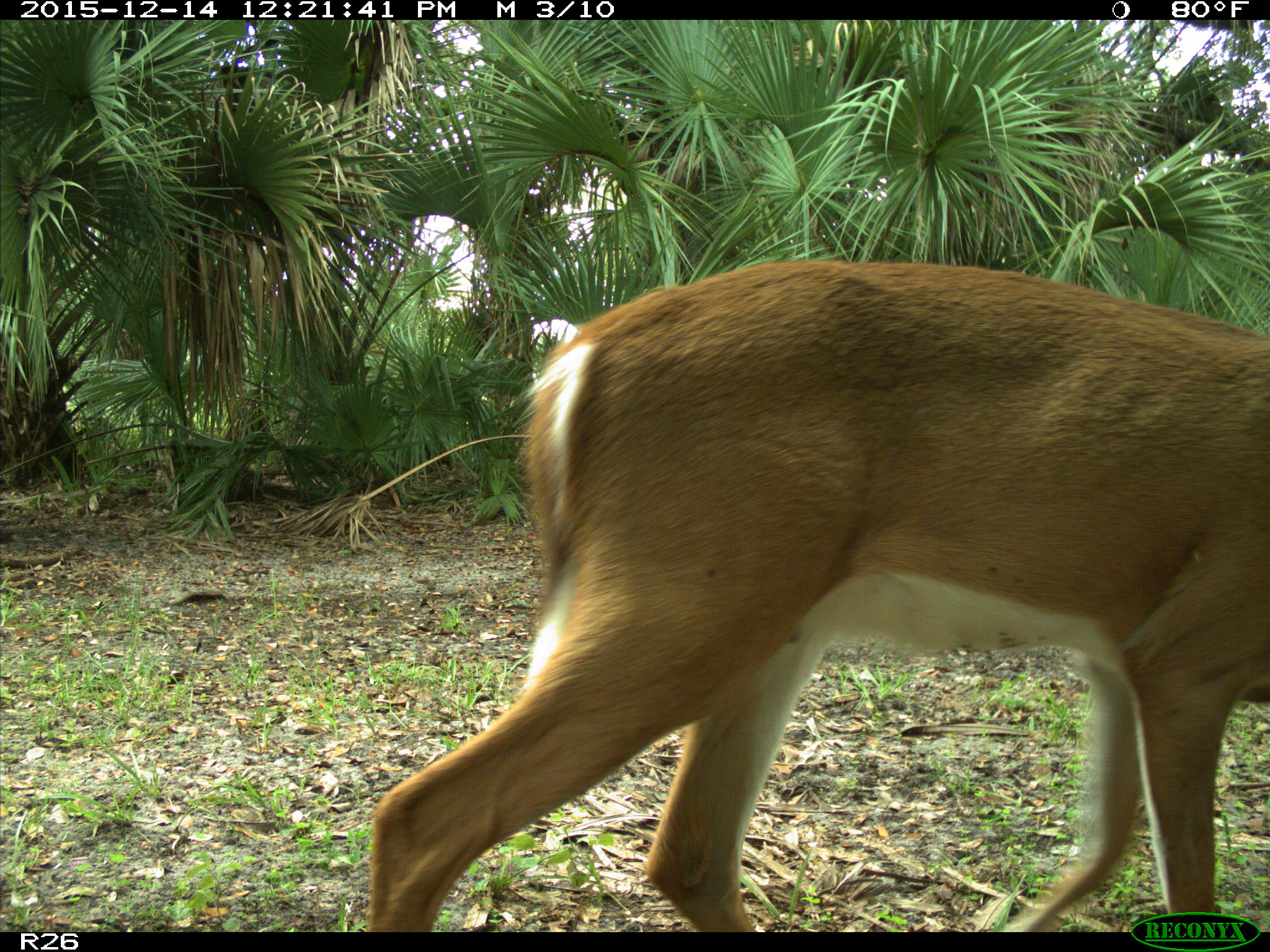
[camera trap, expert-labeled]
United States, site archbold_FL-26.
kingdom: Animalia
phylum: Chordata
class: Mammalia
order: Artiodactyla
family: Cervidae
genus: Odocoileus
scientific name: Odocoileus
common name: deer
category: unidentified deer